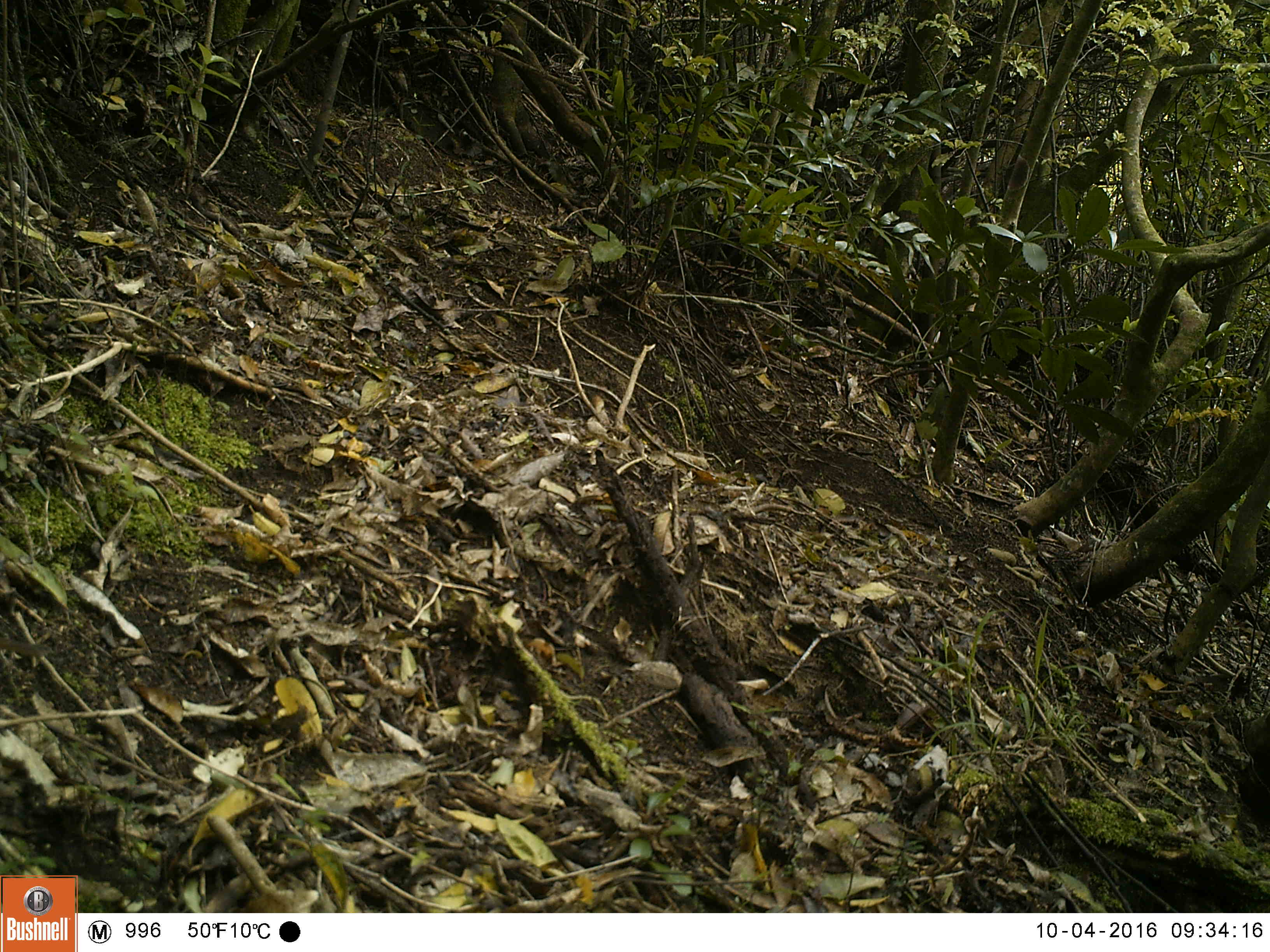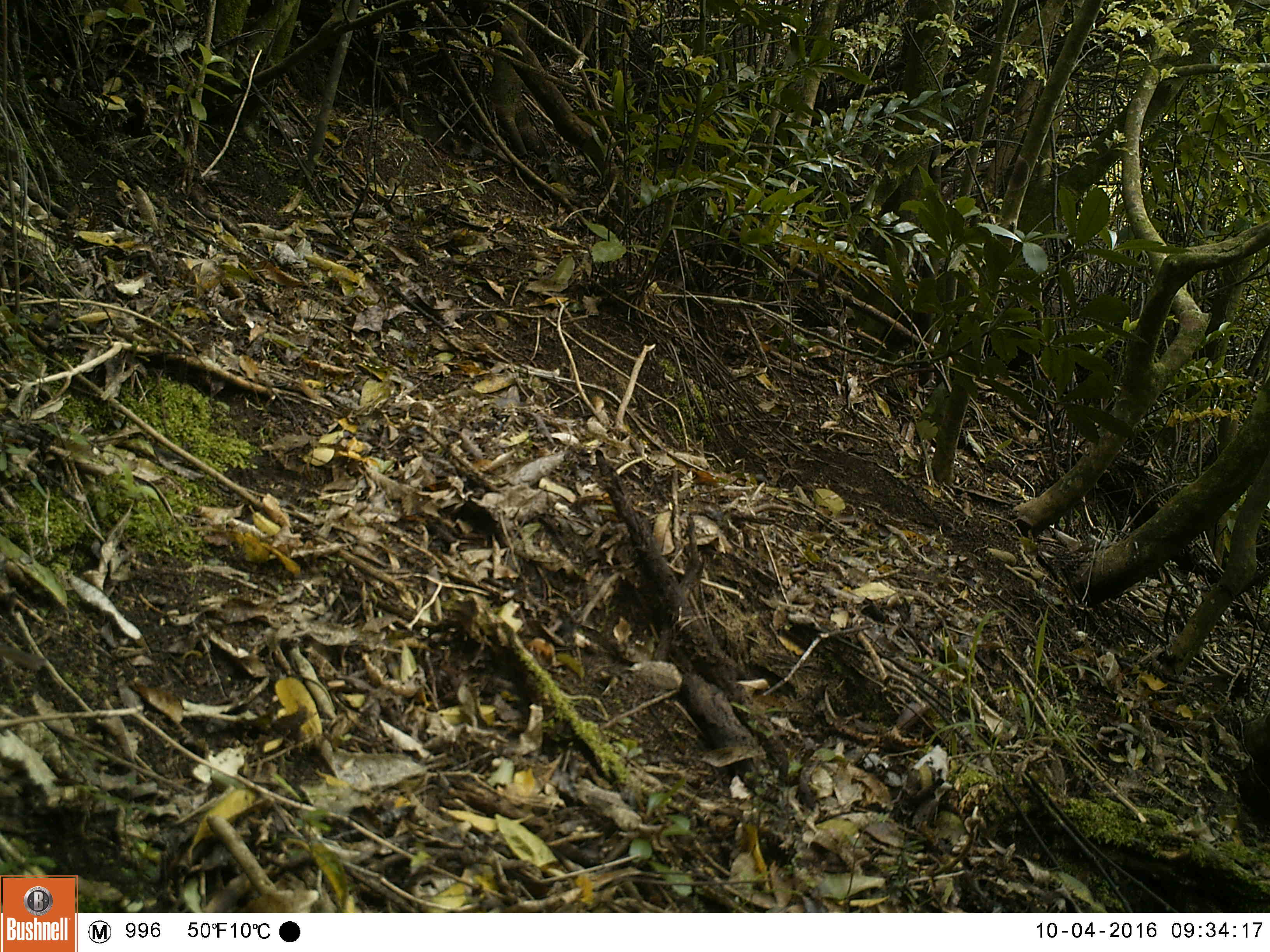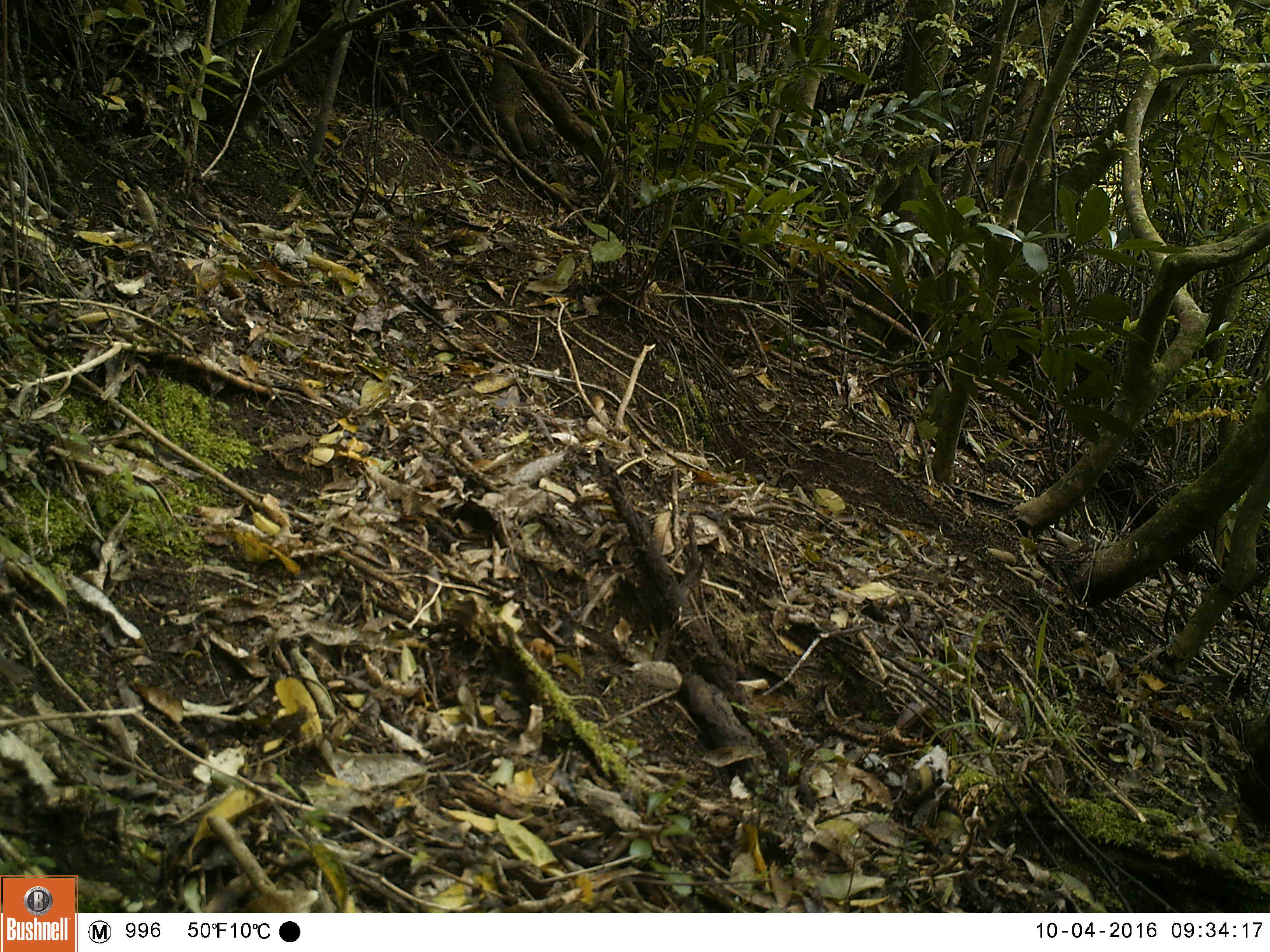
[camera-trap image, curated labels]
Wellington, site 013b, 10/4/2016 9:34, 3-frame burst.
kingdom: Animalia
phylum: Chordata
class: Aves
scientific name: Aves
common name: bird